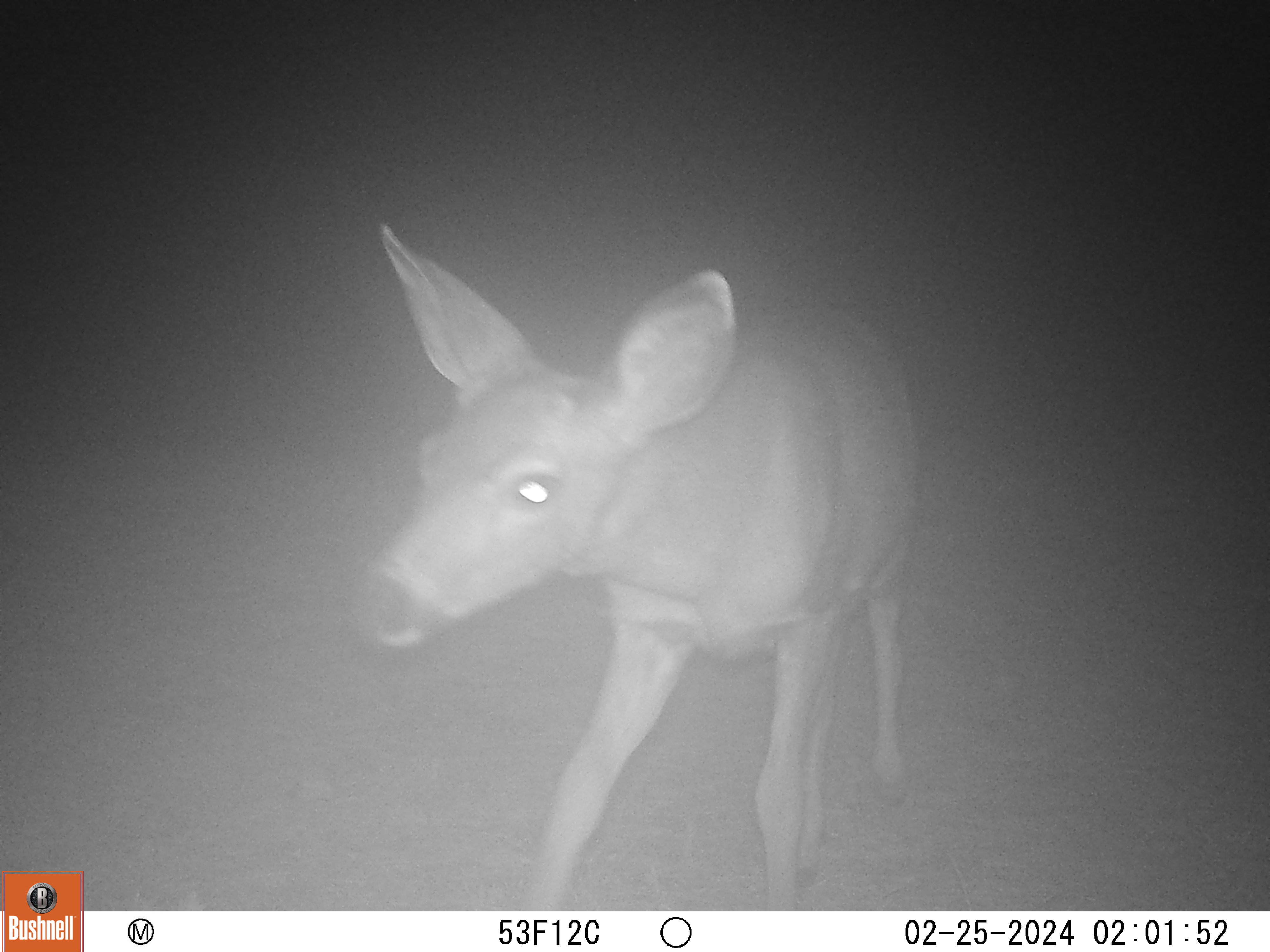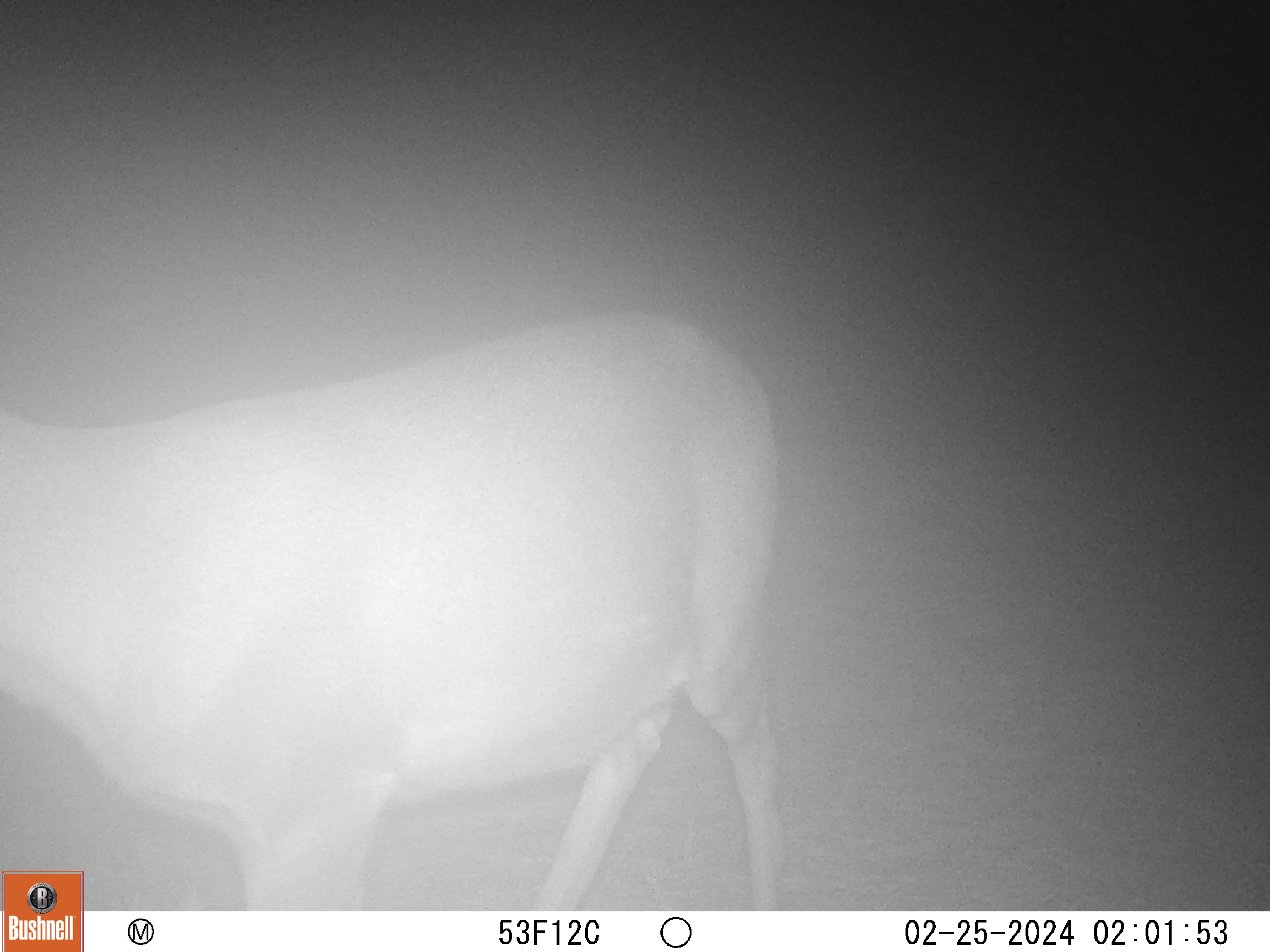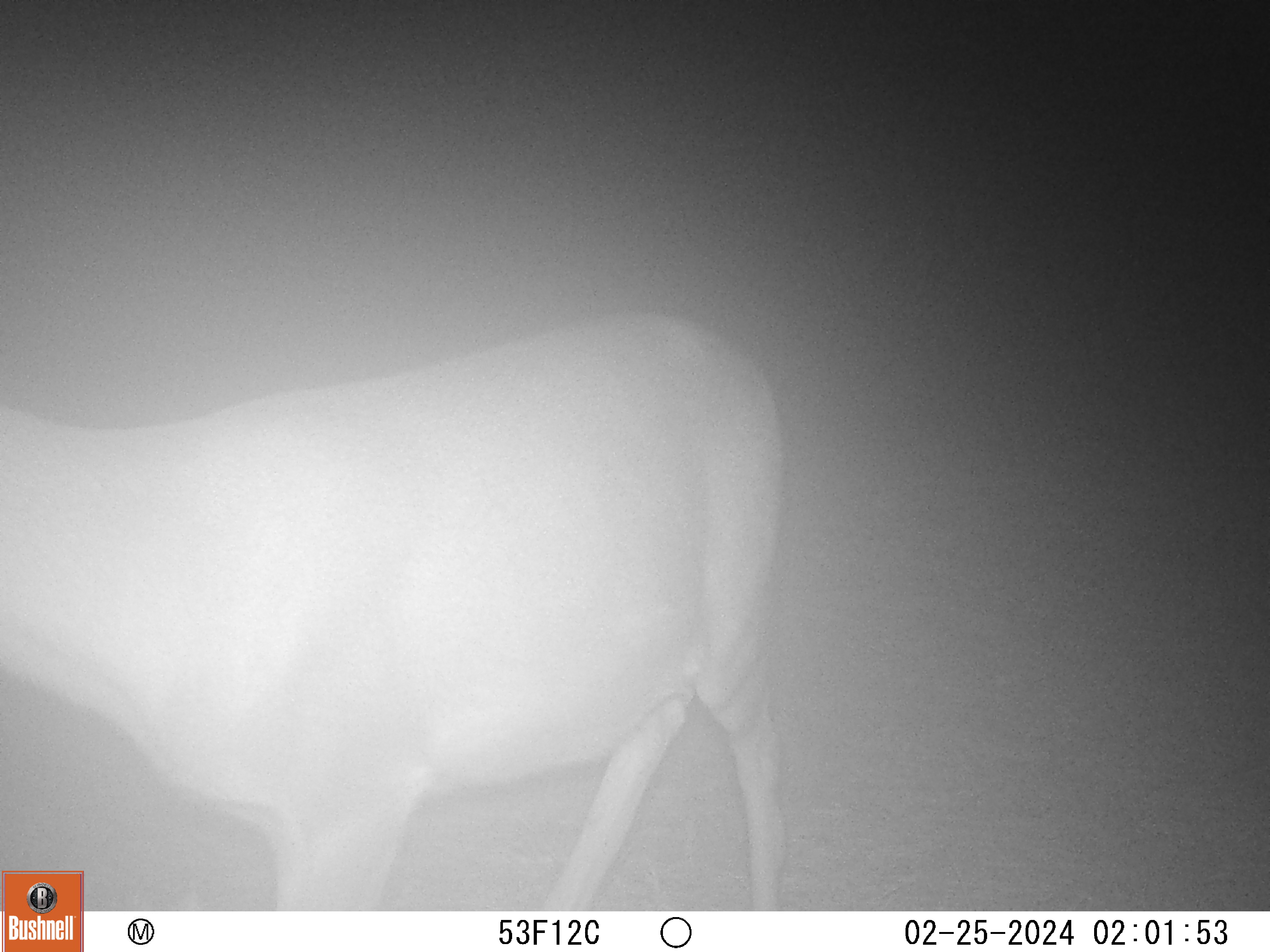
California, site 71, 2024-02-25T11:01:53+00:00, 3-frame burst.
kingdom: Animalia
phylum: Chordata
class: Mammalia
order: Artiodactyla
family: Cervidae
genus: Odocoileus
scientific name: Odocoileus hemionus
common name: mule deer